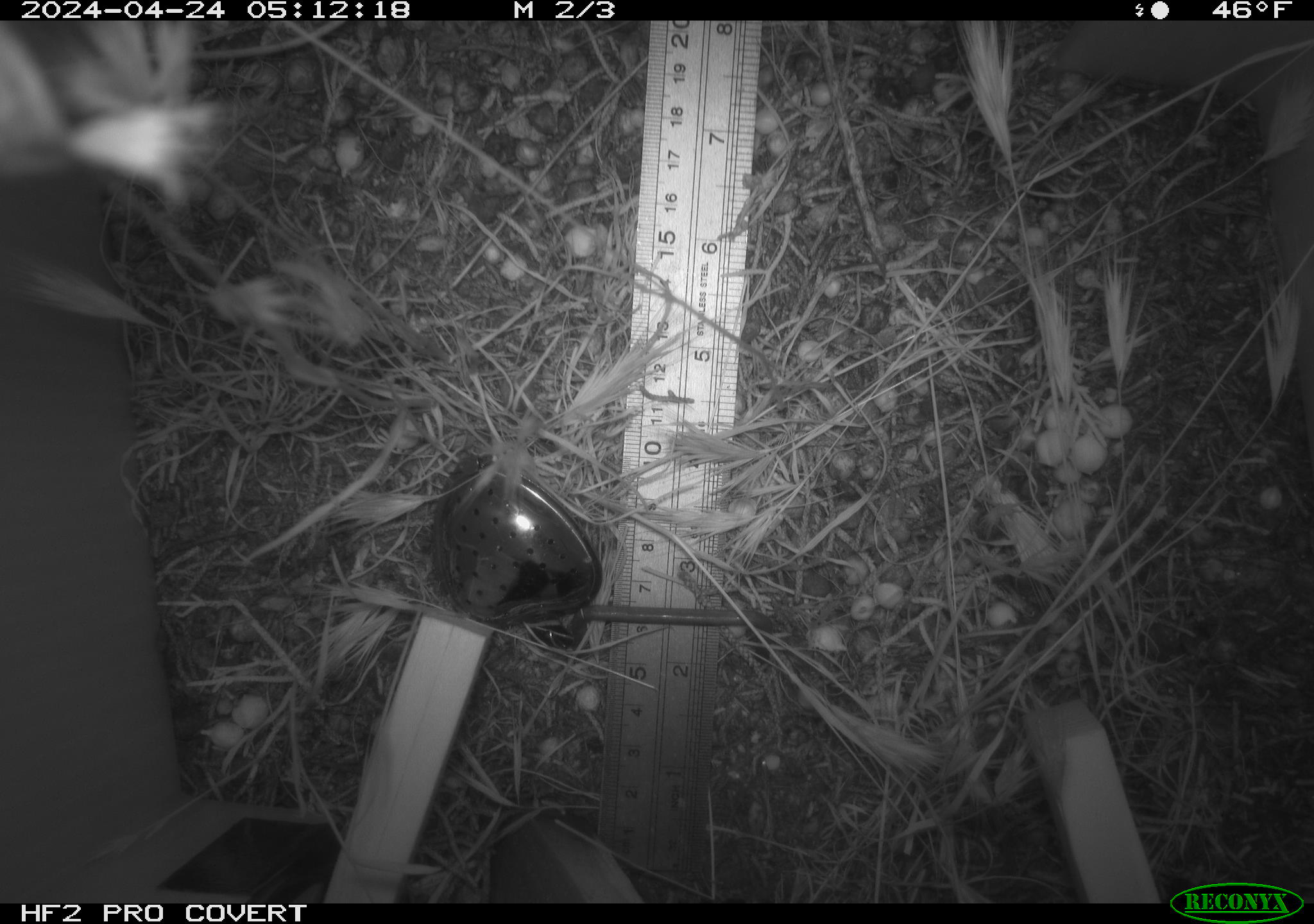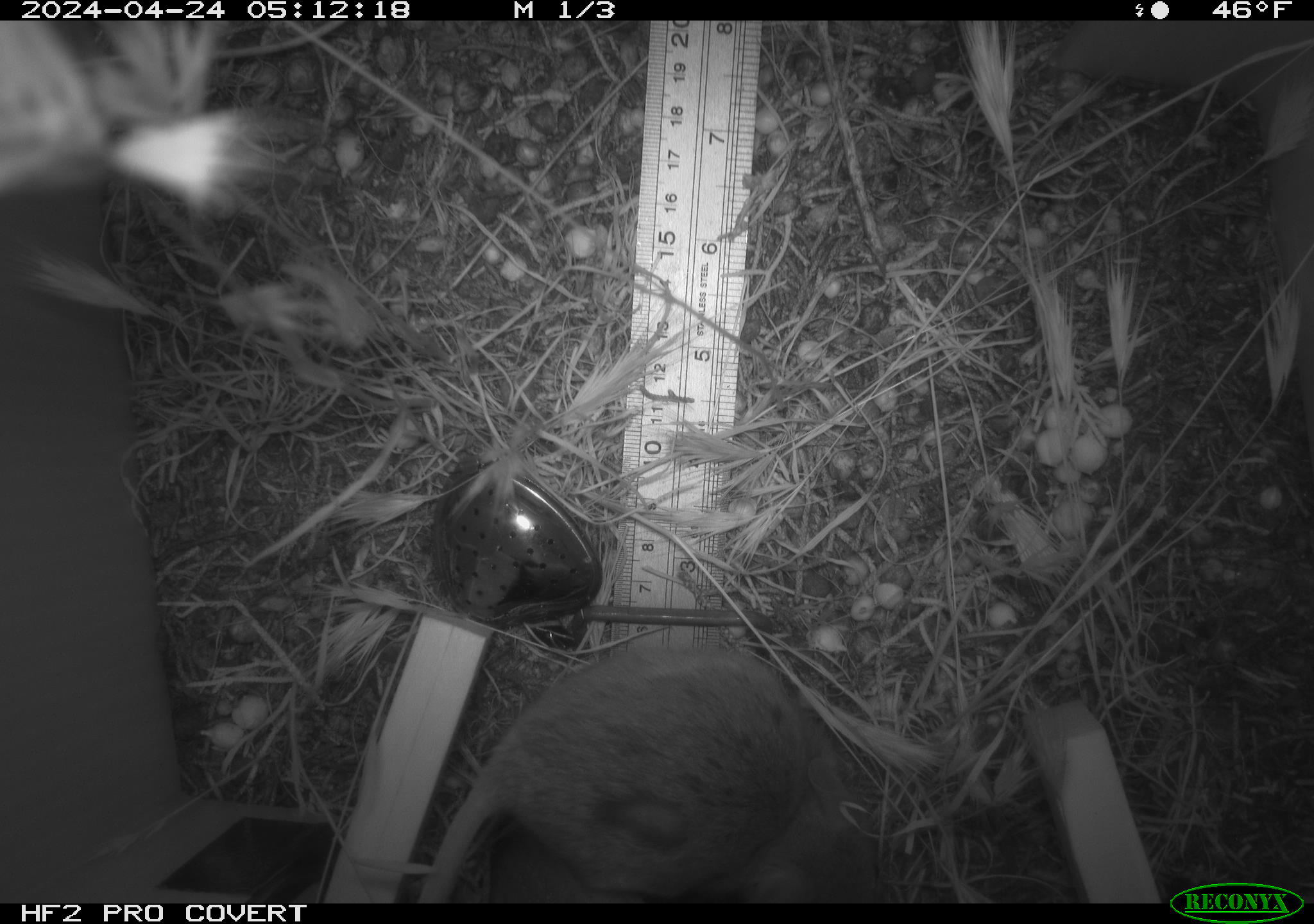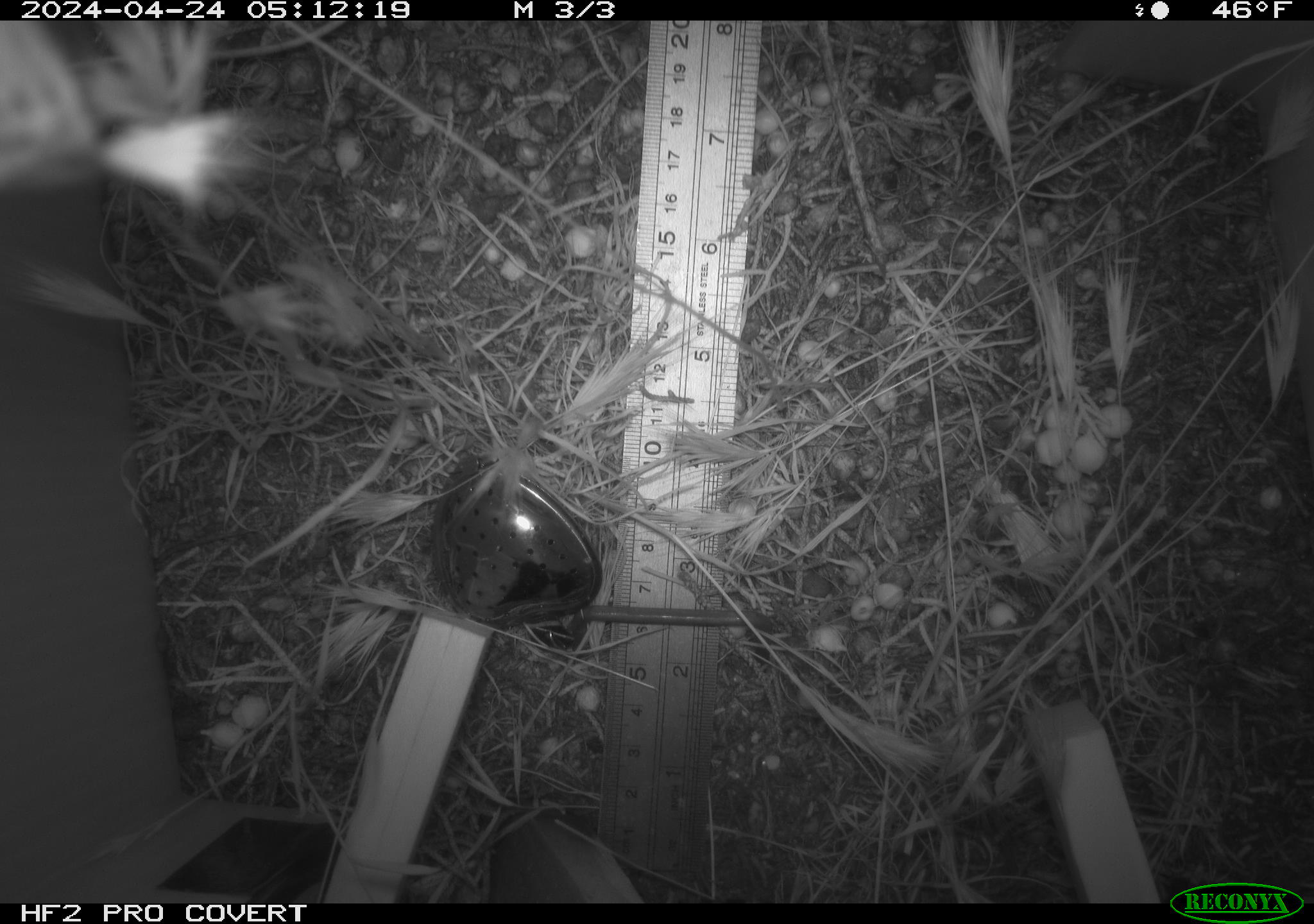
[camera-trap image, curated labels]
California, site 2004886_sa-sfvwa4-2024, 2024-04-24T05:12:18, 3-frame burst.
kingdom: Animalia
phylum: Chordata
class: Mammalia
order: Rodentia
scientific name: Rodentia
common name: mouse species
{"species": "mouse species (Rodentia)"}